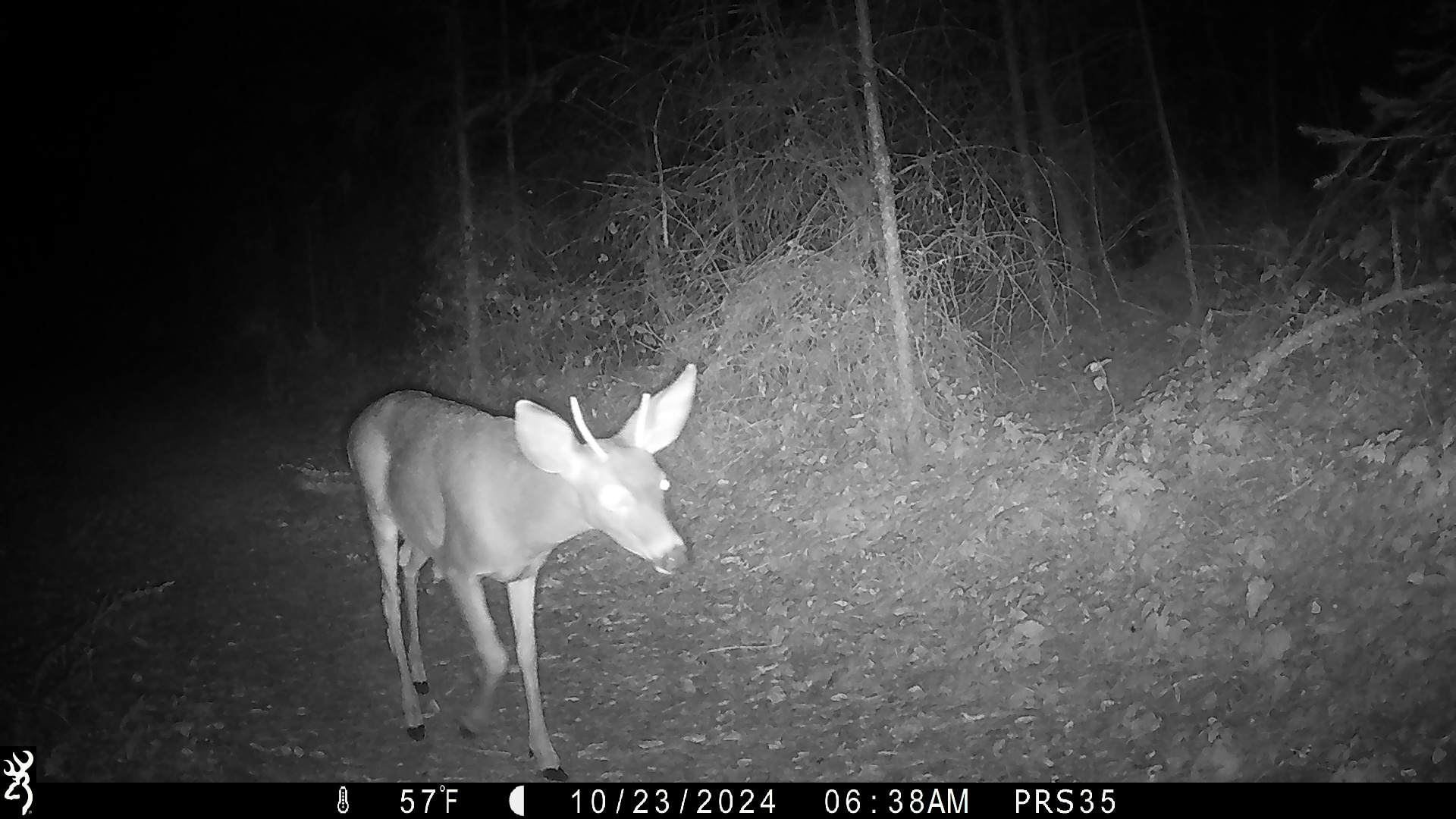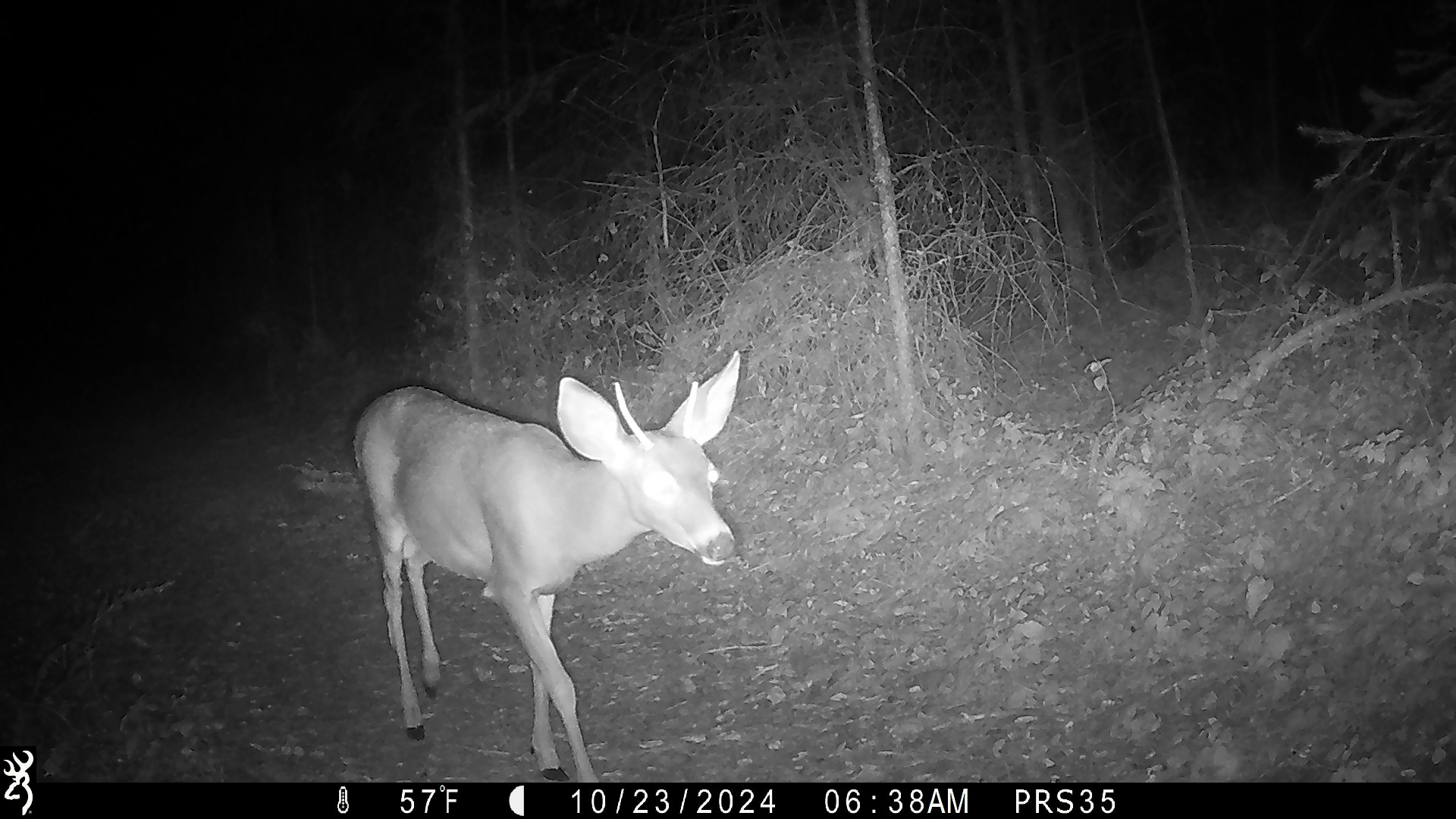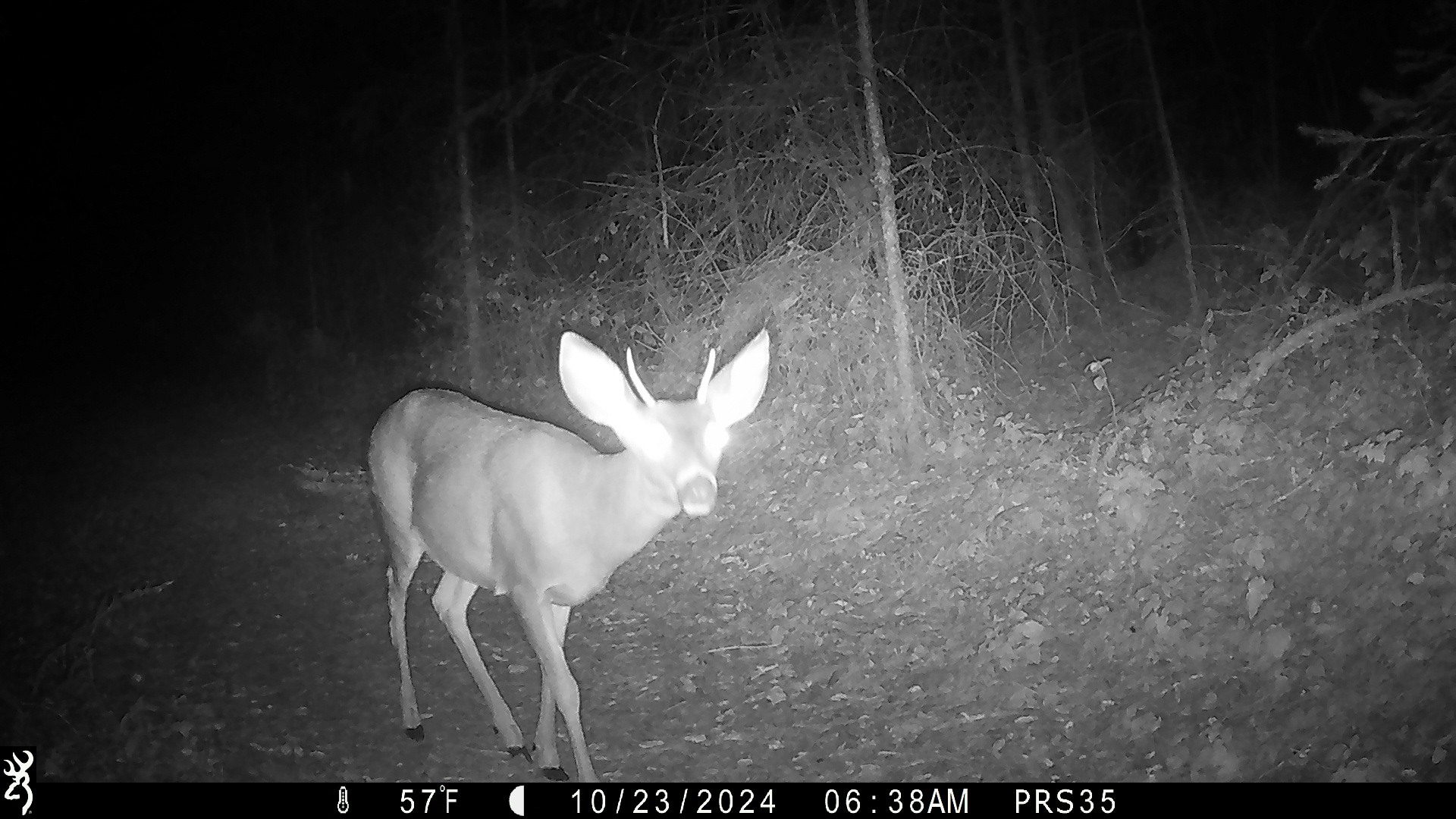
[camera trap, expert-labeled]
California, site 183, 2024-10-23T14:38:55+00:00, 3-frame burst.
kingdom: Animalia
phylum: Chordata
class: Mammalia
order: Artiodactyla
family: Cervidae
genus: Odocoileus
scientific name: Odocoileus hemionus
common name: mule deer